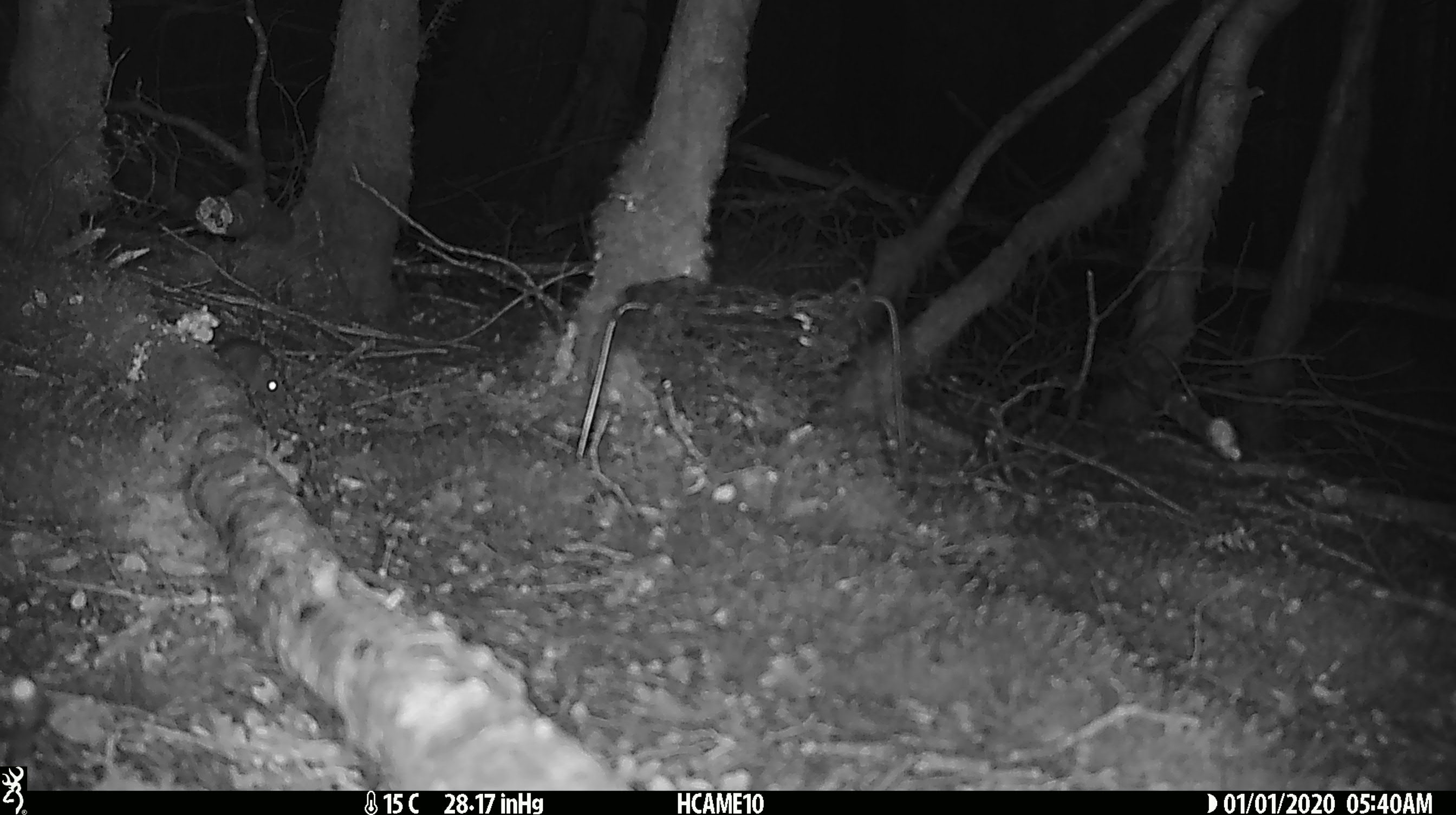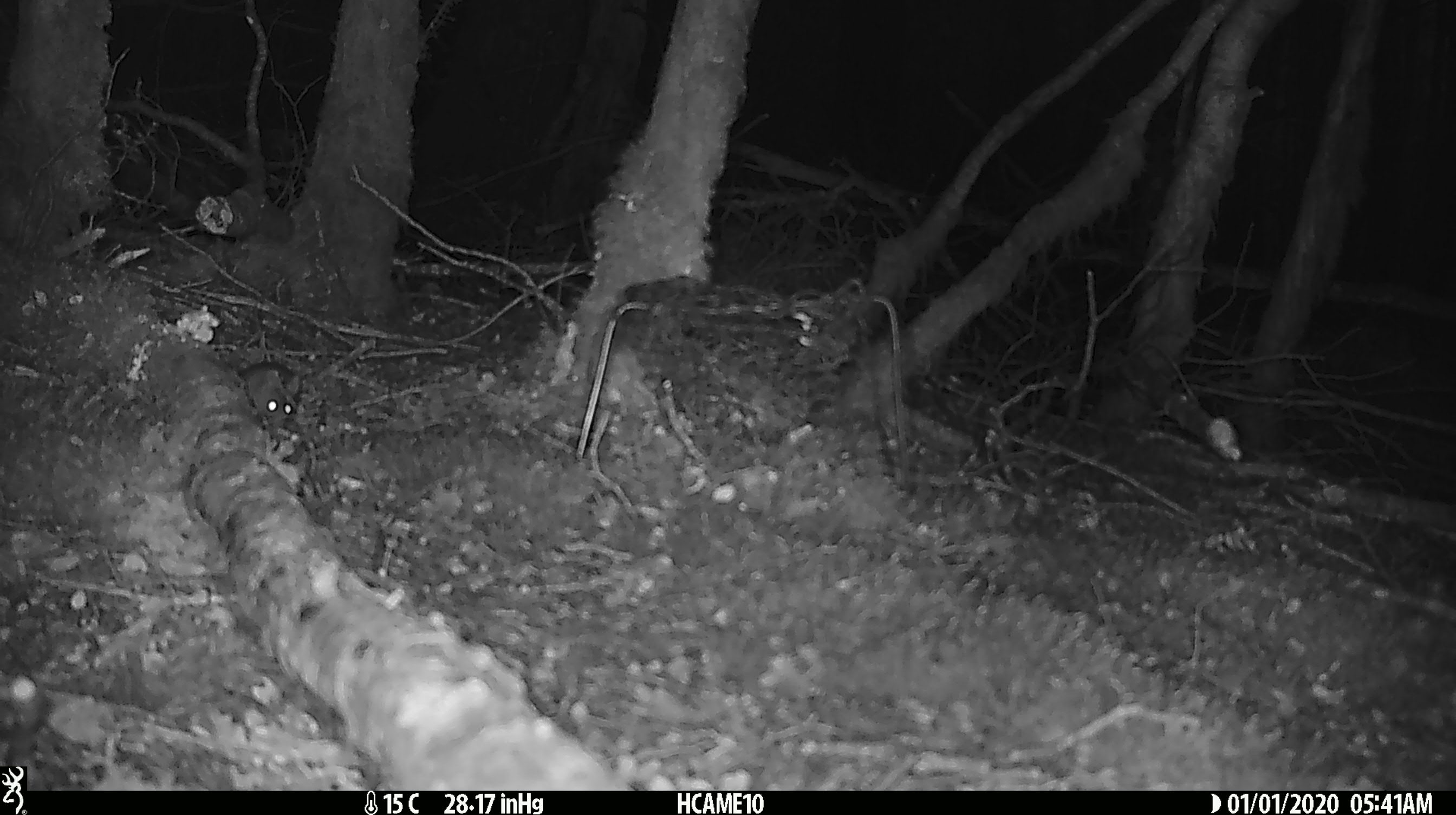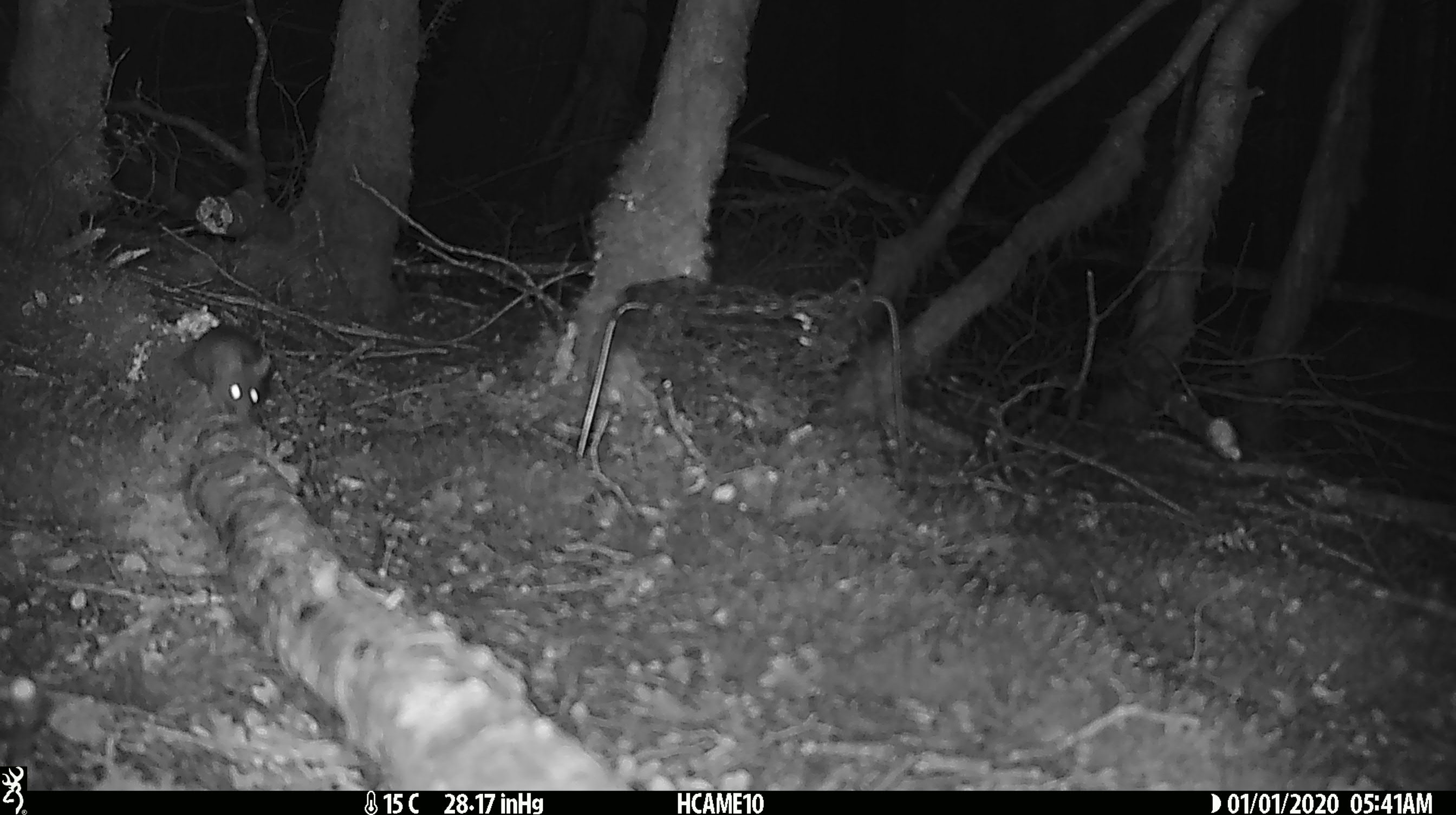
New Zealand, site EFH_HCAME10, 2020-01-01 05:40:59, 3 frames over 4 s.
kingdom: Animalia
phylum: Chordata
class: Mammalia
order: Rodentia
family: Muridae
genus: Mus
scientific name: Mus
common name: mouse